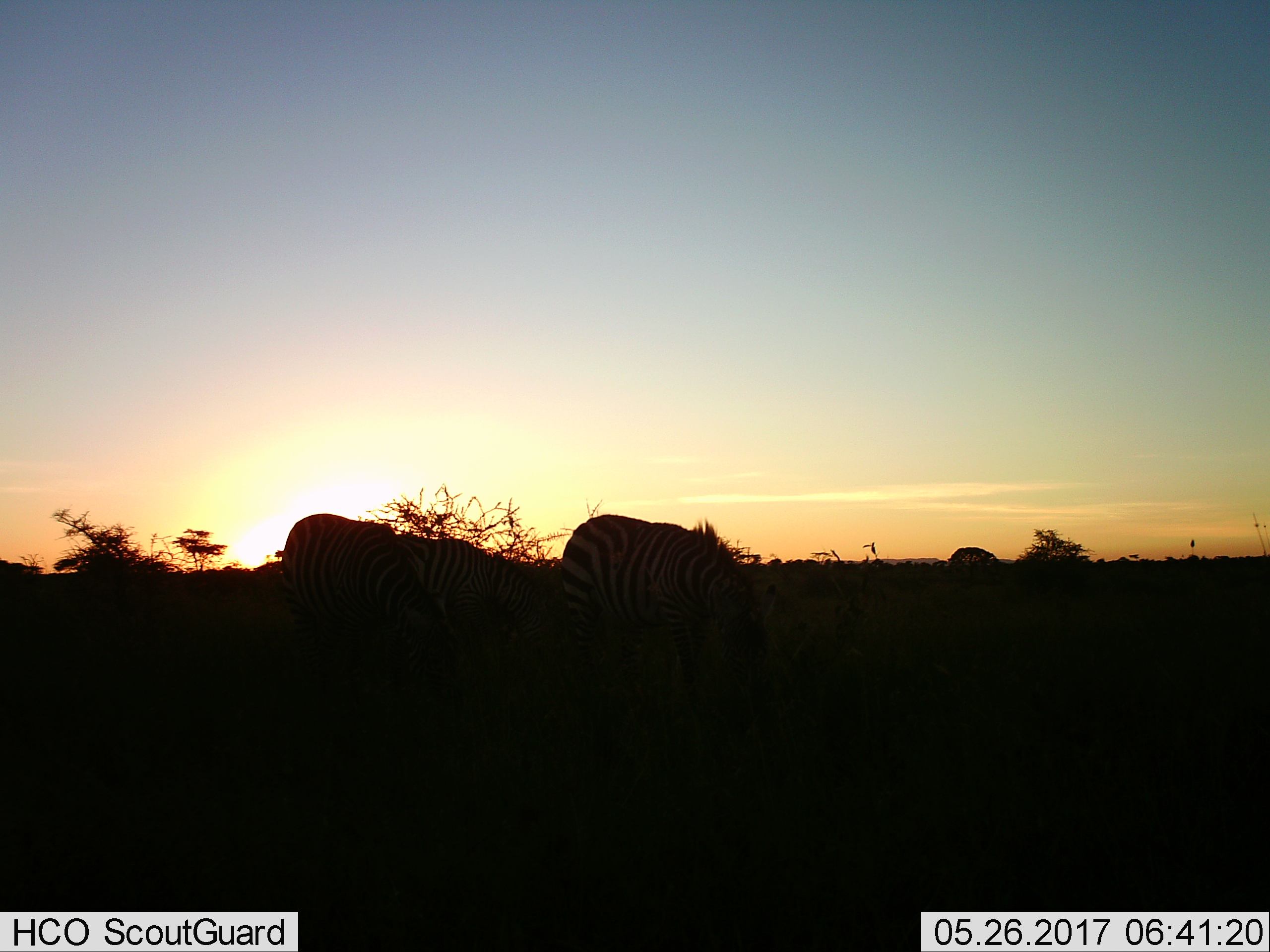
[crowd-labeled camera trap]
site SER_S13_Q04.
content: unidentified animal